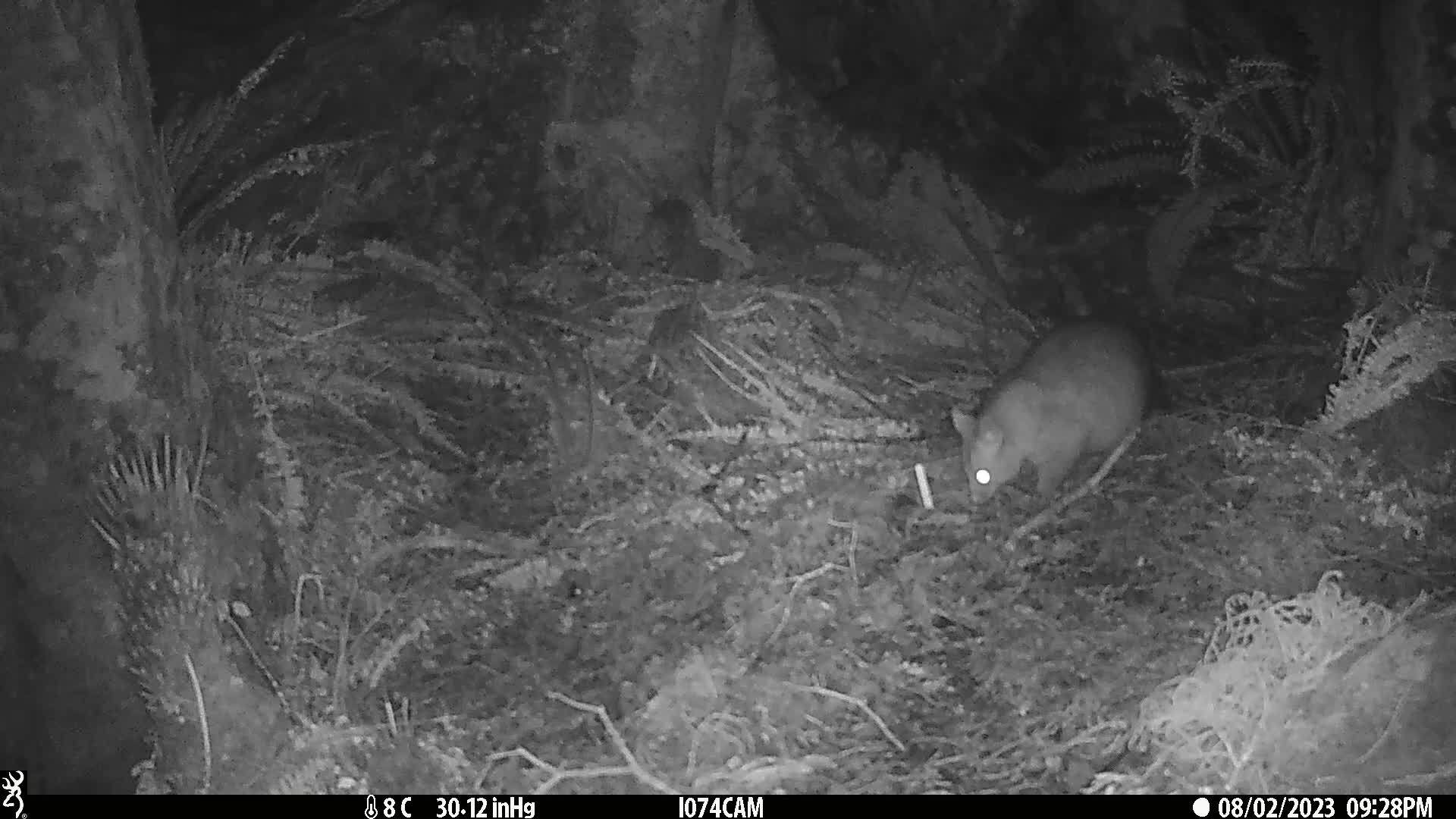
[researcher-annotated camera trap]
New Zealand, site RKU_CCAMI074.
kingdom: Animalia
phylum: Chordata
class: Mammalia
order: Diprotodontia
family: Phalangeridae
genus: Trichosurus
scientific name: Trichosurus vulpecula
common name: common brushtail possum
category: possum